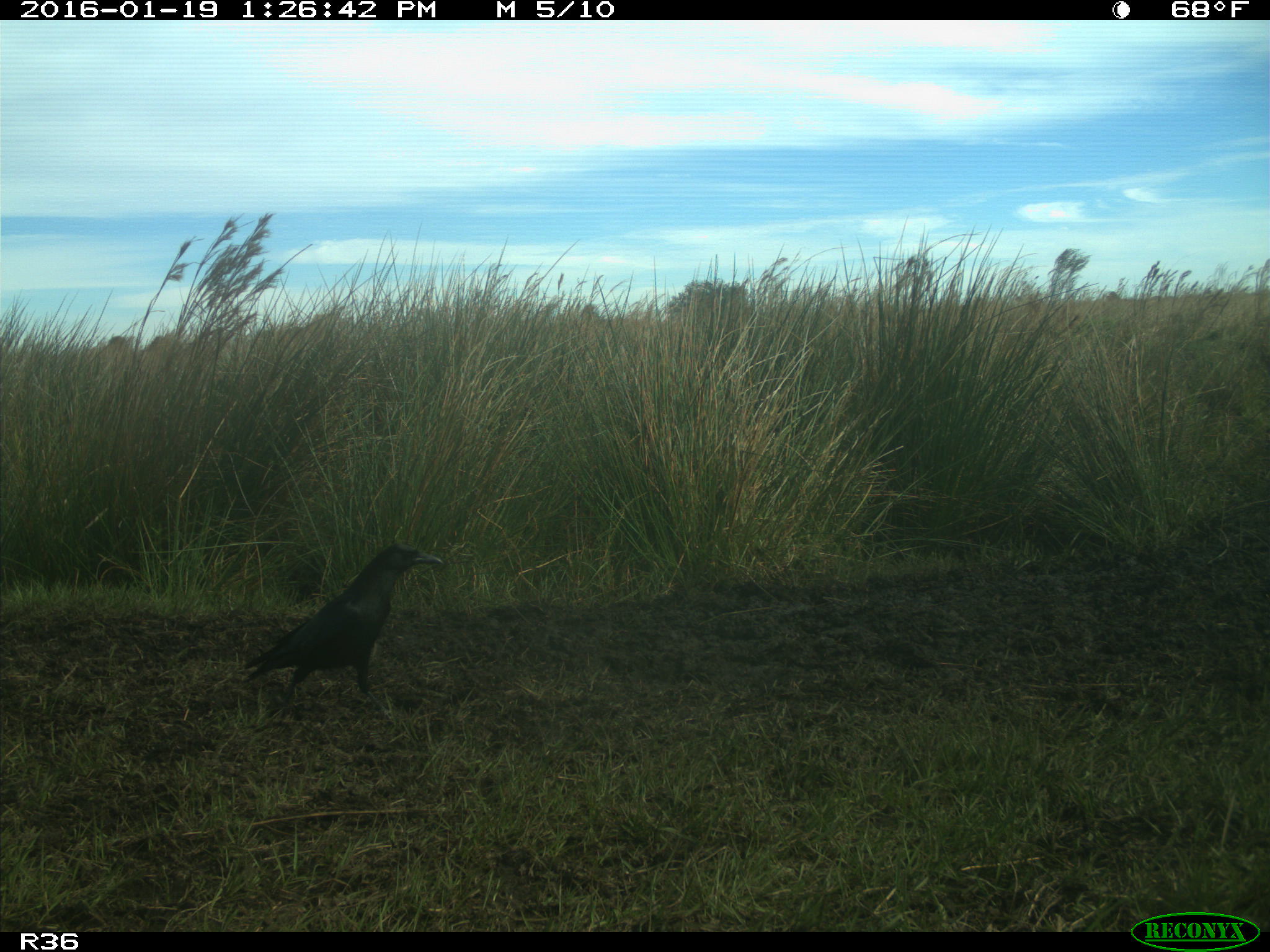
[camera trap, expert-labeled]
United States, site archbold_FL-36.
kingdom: Animalia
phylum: Chordata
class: Aves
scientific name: Aves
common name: birds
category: unidentified bird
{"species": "unidentified bird (birds) (Aves)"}